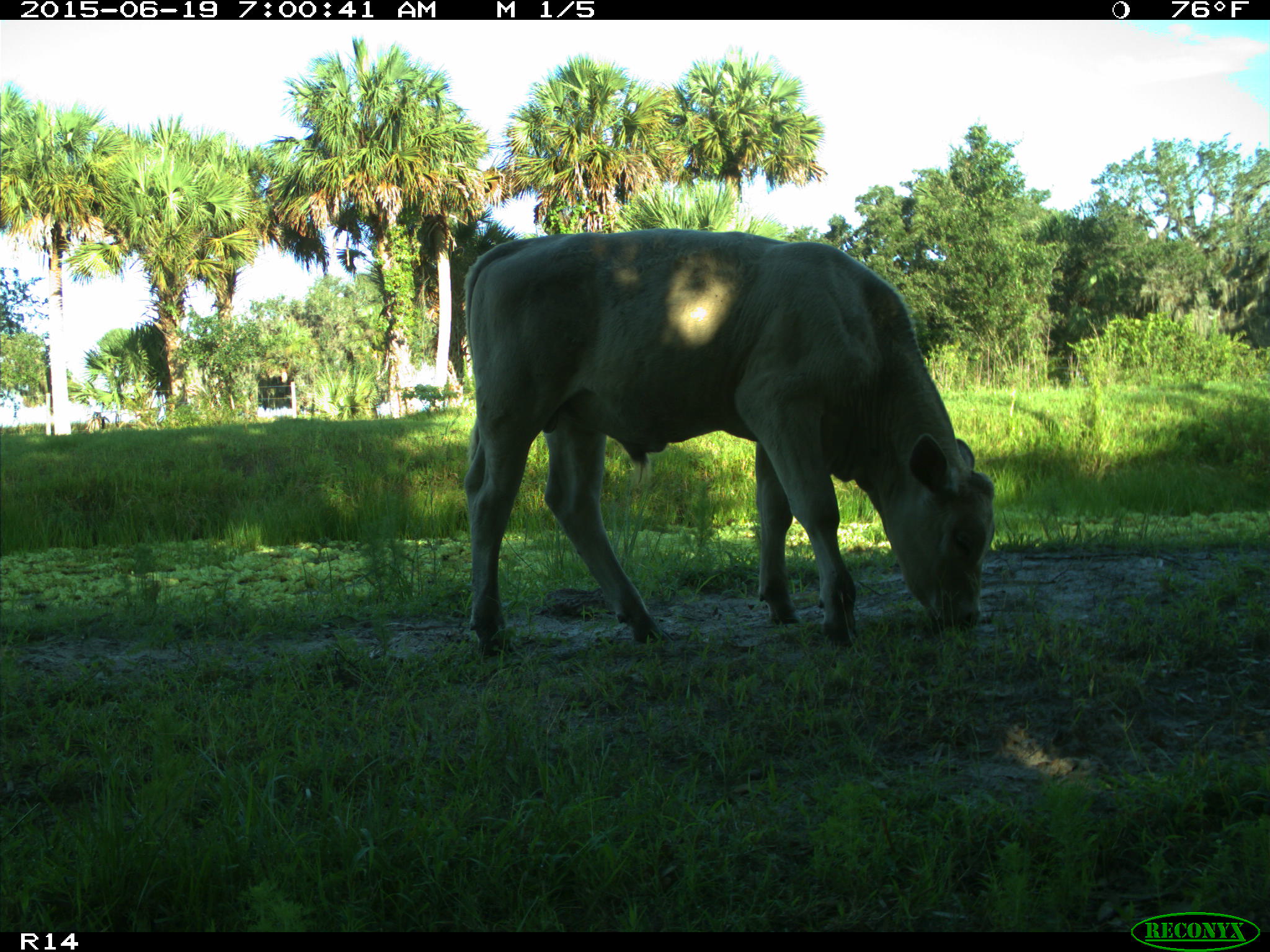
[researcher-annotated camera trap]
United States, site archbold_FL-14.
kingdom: Animalia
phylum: Chordata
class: Mammalia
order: Artiodactyla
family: Bovidae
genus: Bos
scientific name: Bos taurus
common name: domestic cow